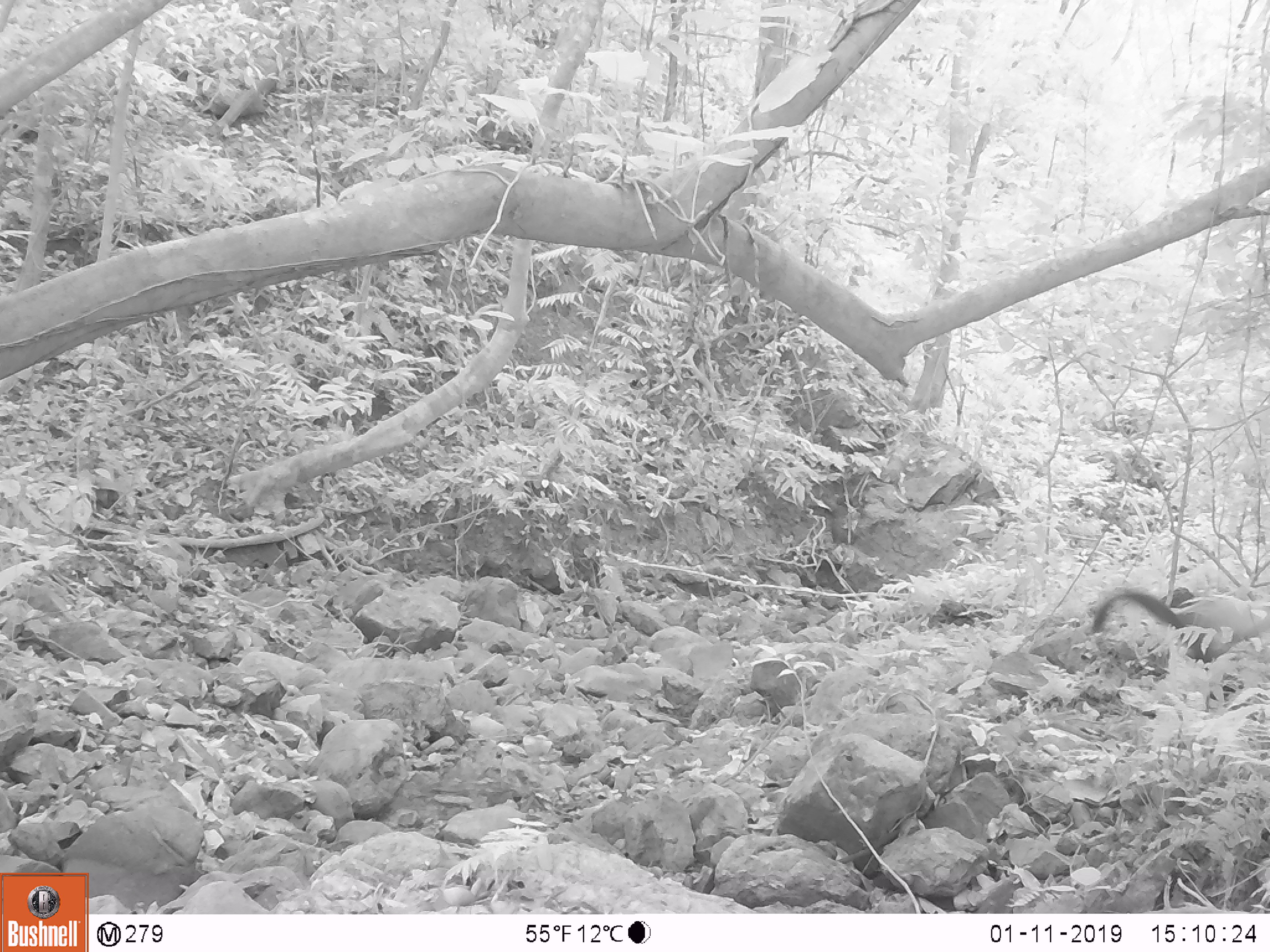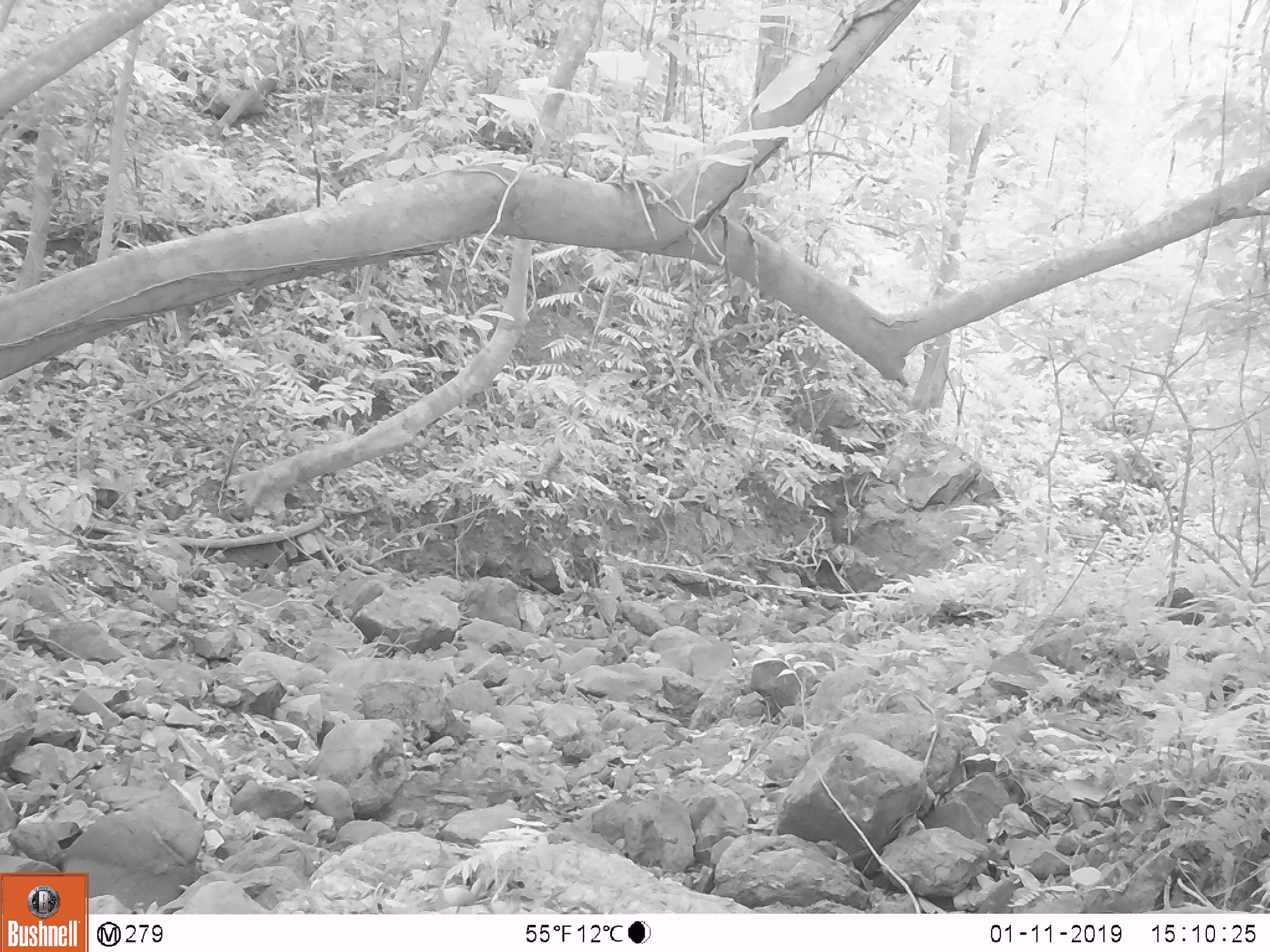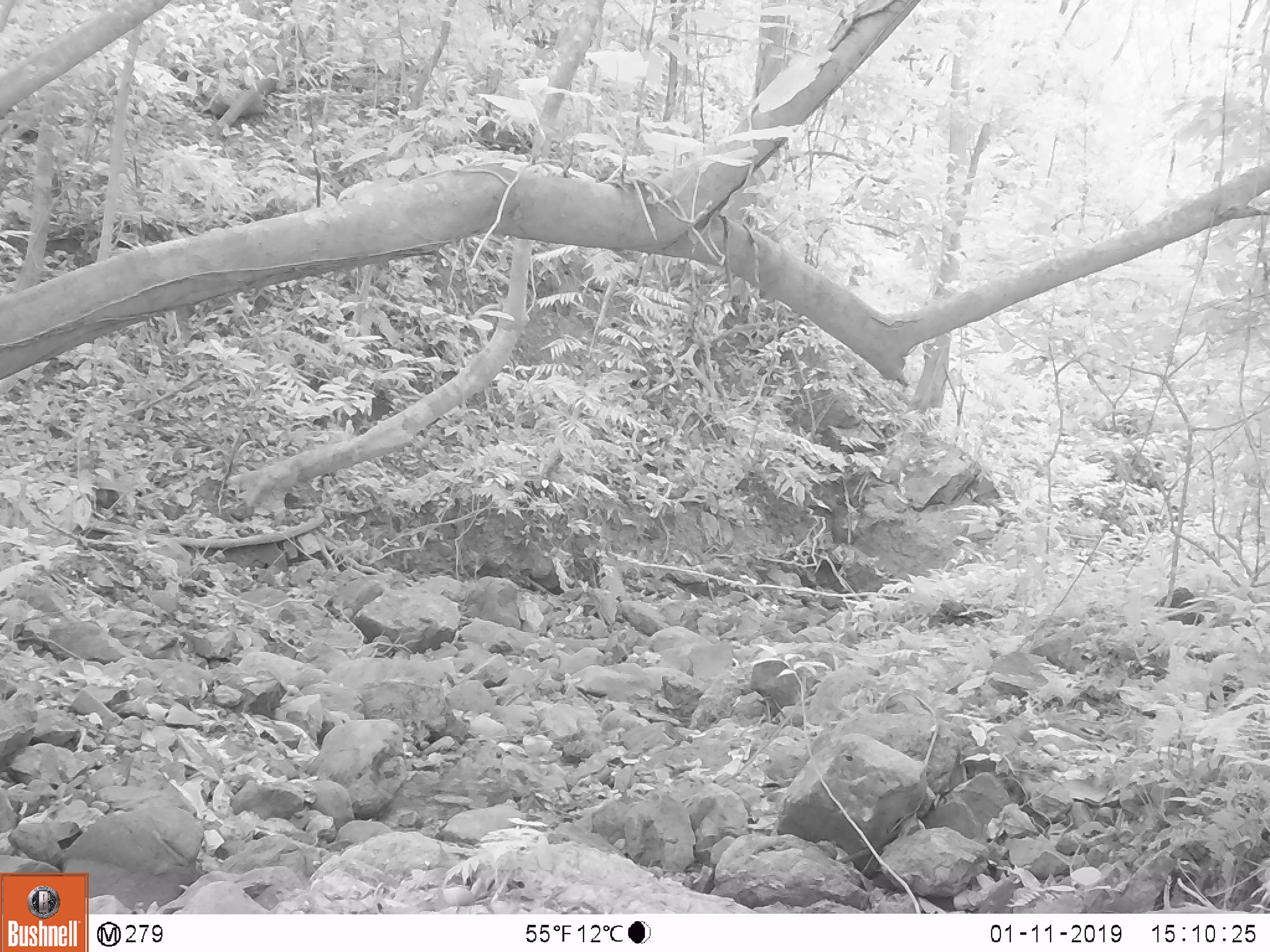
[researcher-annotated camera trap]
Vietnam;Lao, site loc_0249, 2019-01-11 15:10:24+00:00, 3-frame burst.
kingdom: Animalia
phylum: Chordata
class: Mammalia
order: Carnivora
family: Mustelidae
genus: Martes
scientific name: Martes flavigula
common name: yellow-throated marten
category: yellow throated marten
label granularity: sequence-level